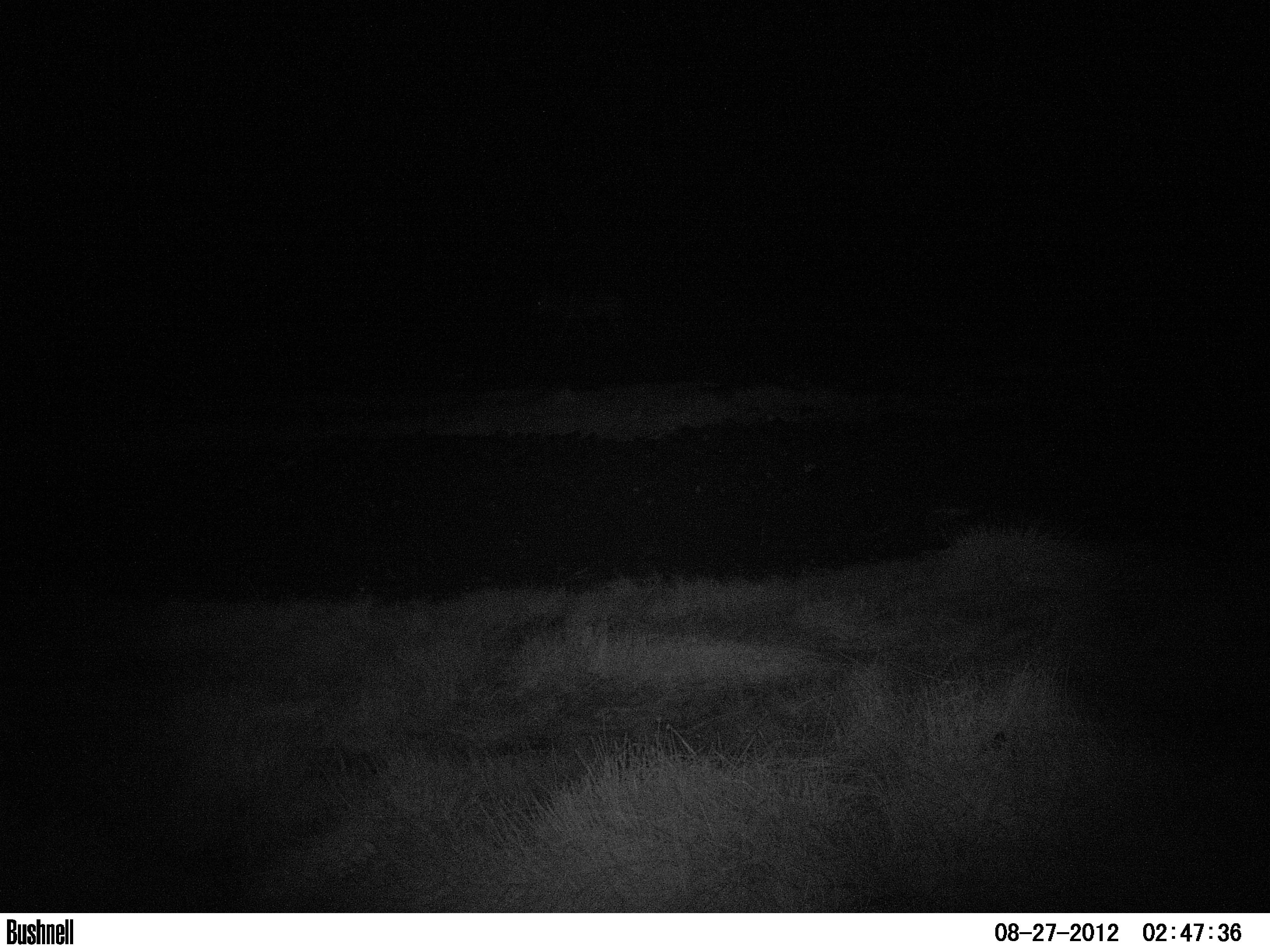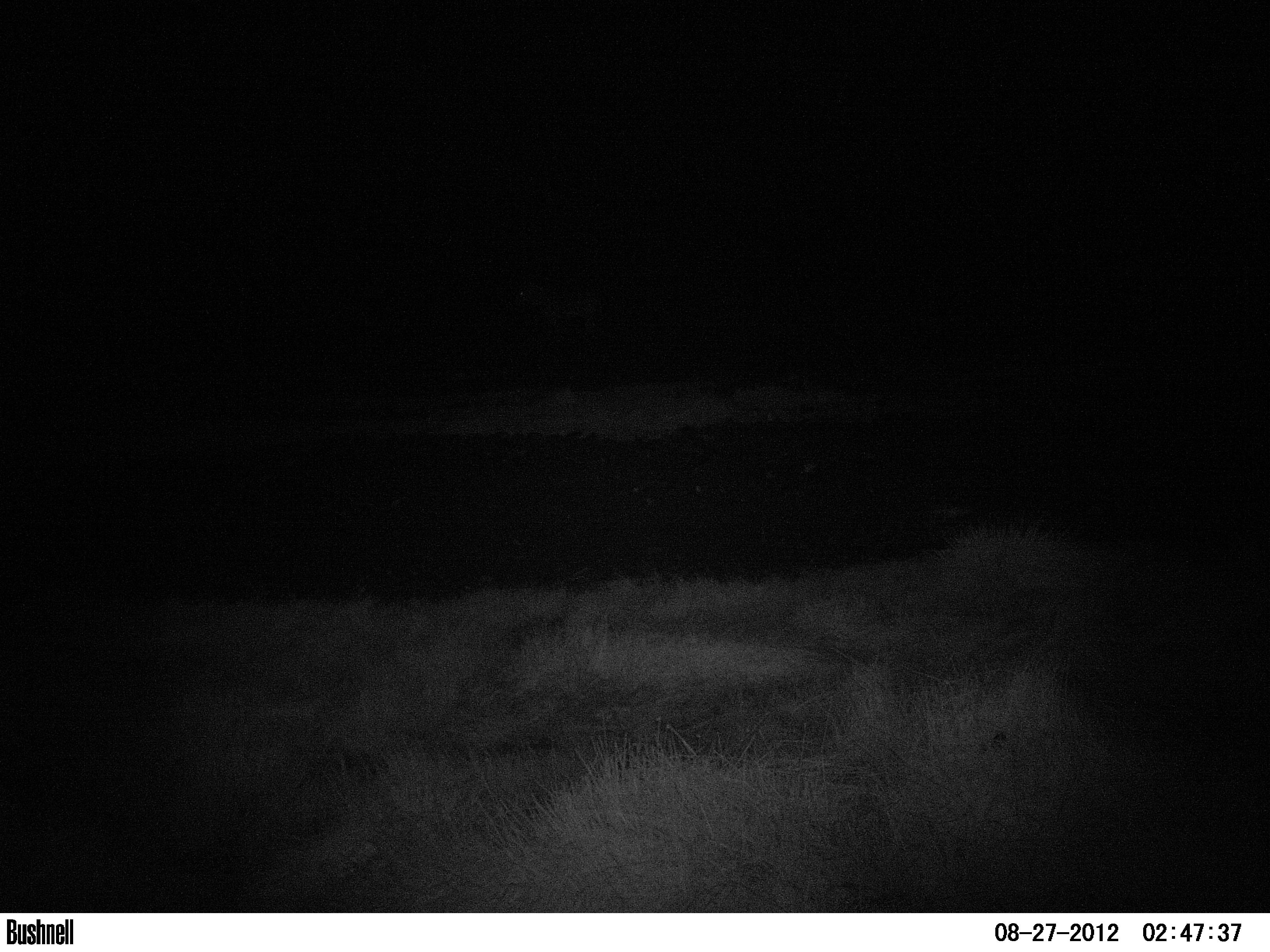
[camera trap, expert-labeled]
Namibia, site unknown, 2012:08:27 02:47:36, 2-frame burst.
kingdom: Animalia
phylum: Chordata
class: Mammalia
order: Perissodactyla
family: Equidae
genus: Equus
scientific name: Equus zebra hartmannae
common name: hartmann's mountain zebra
Equus zebra hartmannae (hartmann's mountain zebra).